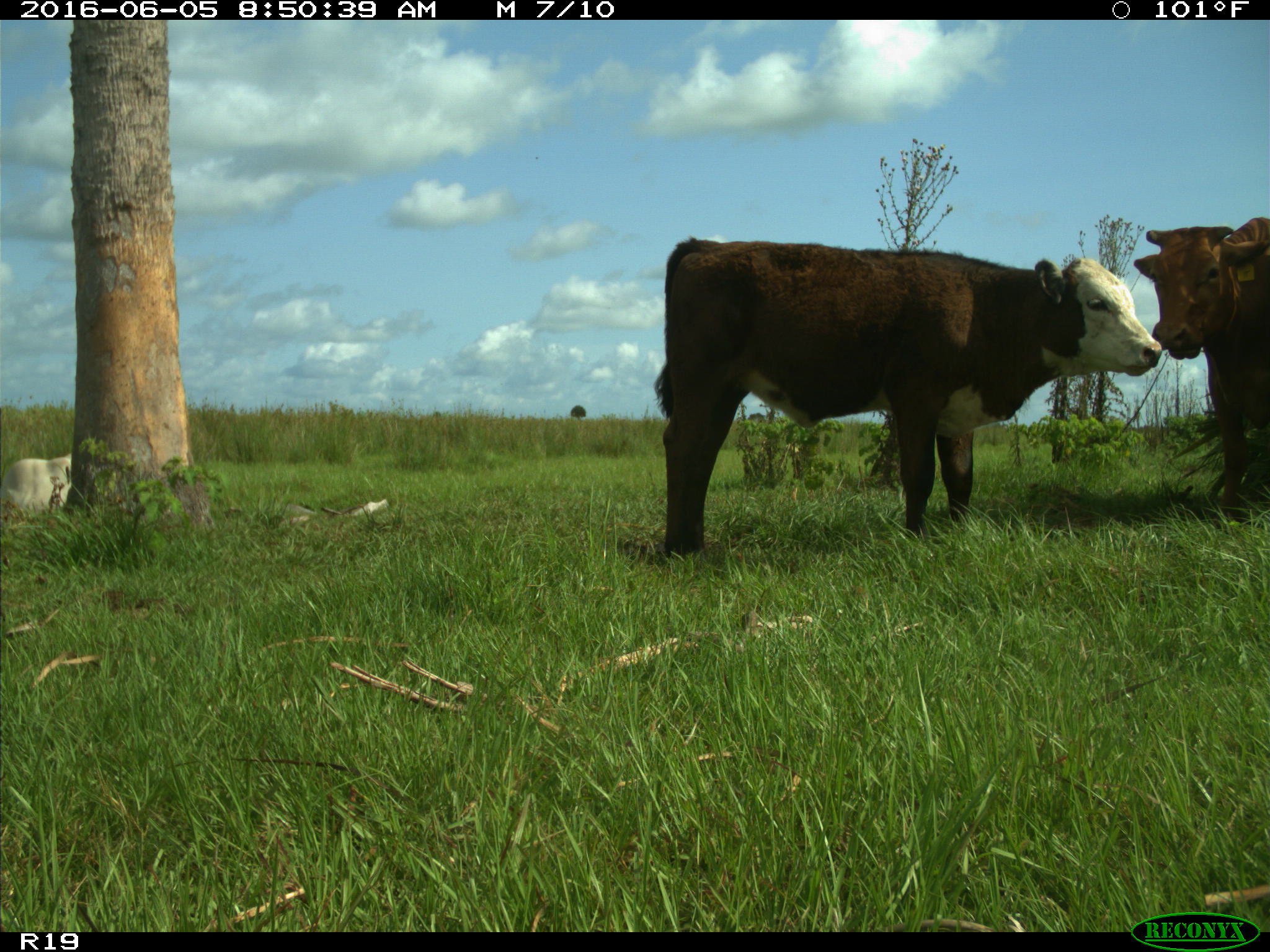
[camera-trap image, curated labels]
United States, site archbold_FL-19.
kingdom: Animalia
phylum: Chordata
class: Mammalia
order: Artiodactyla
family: Bovidae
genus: Bos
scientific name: Bos taurus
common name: domestic cow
Bos taurus (domestic cow).